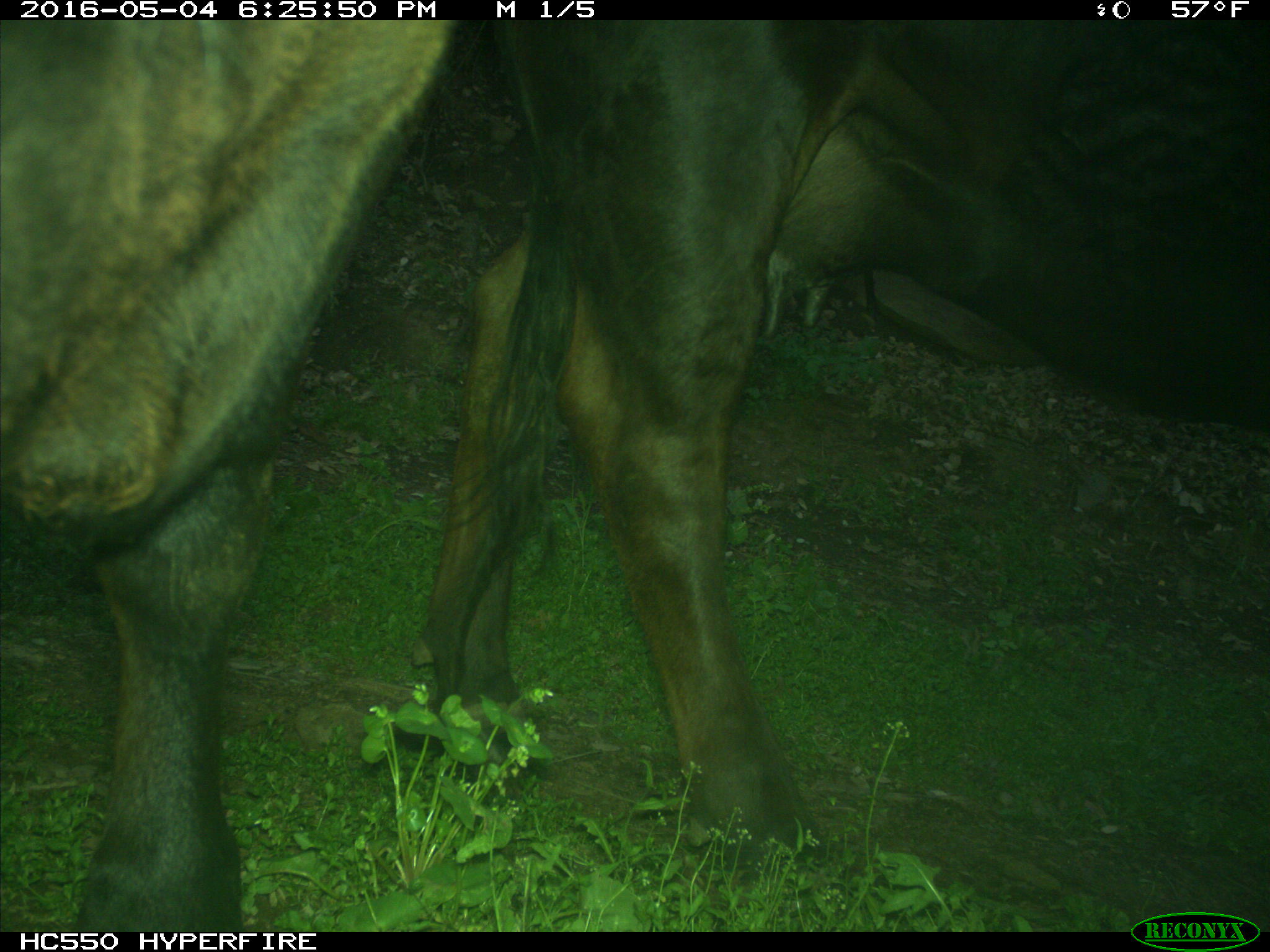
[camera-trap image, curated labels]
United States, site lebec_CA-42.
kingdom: Animalia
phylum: Chordata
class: Mammalia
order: Artiodactyla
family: Bovidae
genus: Bos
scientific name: Bos taurus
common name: domestic cow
Bos taurus (domestic cow).